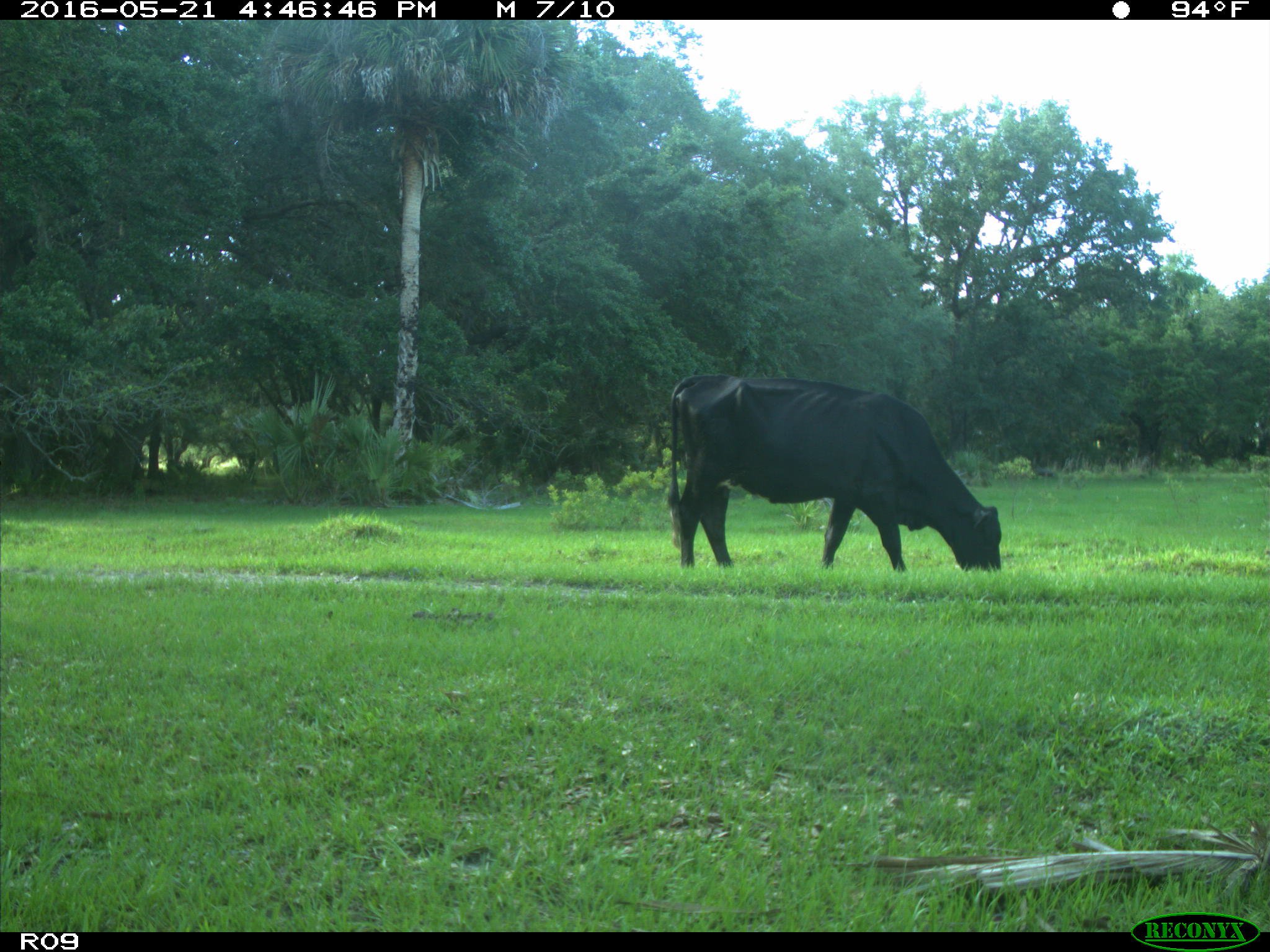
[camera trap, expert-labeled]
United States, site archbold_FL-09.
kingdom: Animalia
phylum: Chordata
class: Mammalia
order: Artiodactyla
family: Bovidae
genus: Bos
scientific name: Bos taurus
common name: domestic cow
Bos taurus (domestic cow).